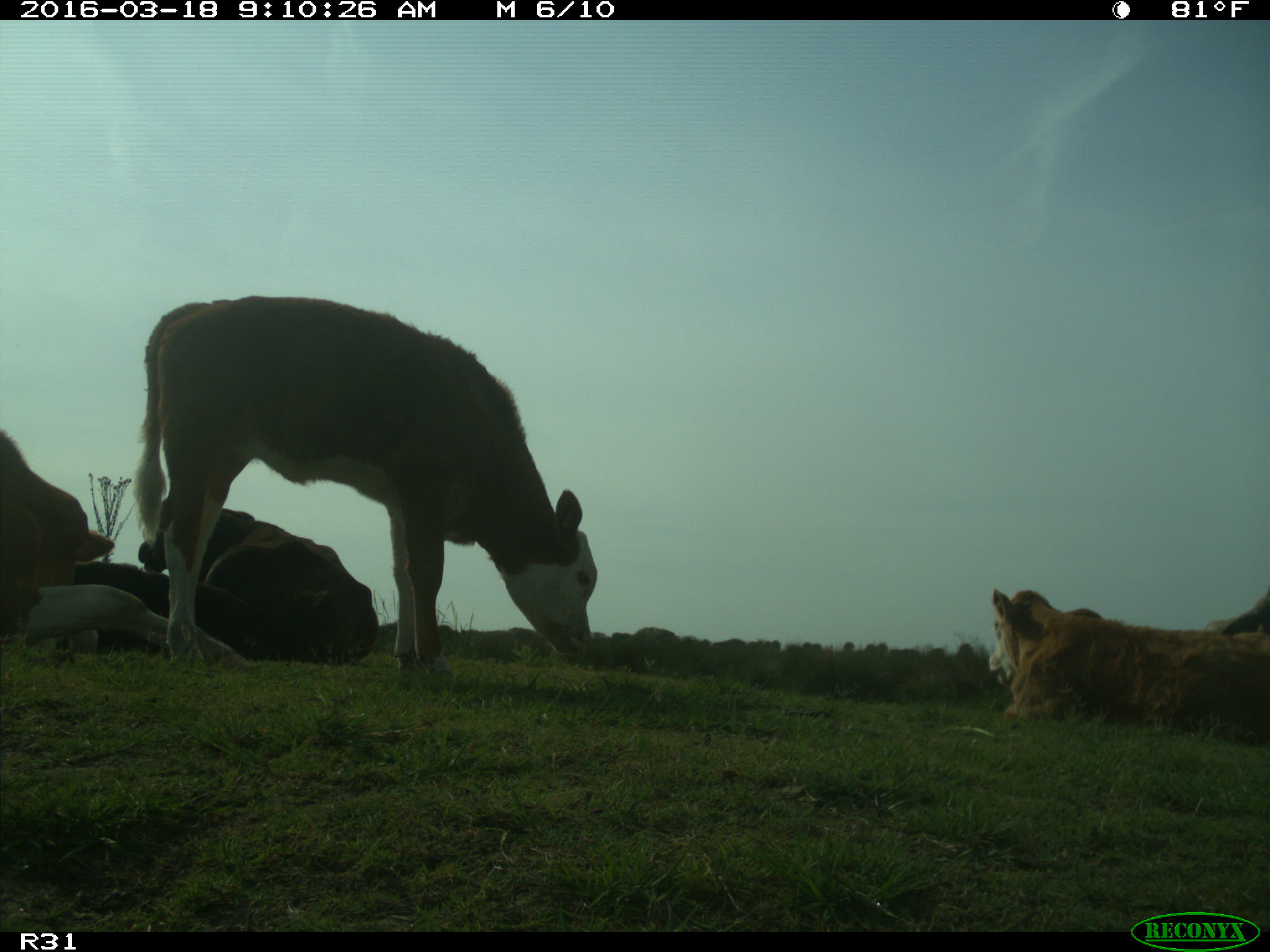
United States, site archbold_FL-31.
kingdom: Animalia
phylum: Chordata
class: Mammalia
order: Artiodactyla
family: Bovidae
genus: Bos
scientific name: Bos taurus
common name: domestic cow